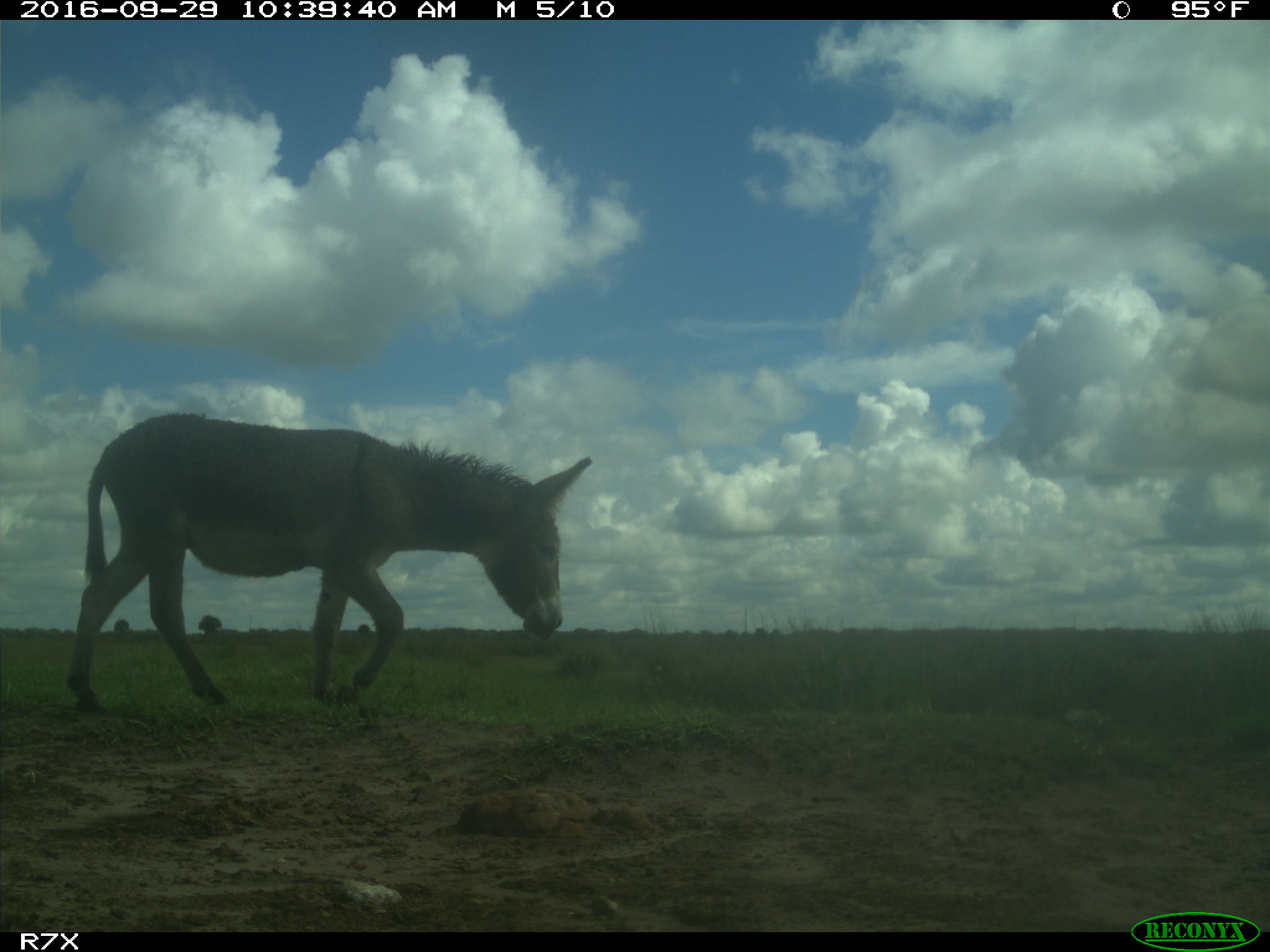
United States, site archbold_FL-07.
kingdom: Animalia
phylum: Chordata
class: Mammalia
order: Perissodactyla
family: Equidae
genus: Equus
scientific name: Equus africanus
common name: african wild ass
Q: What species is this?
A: Equus africanus (african wild ass).